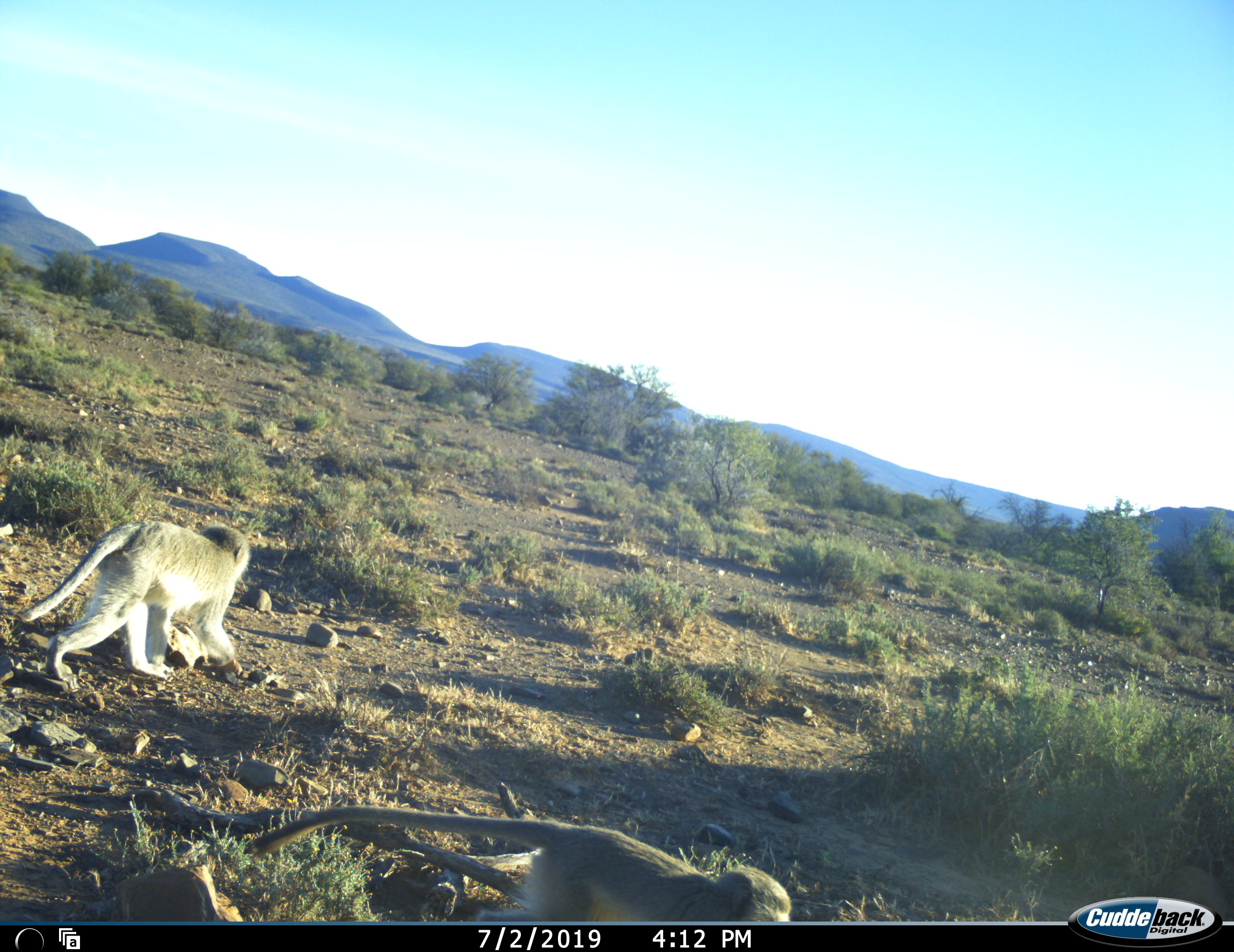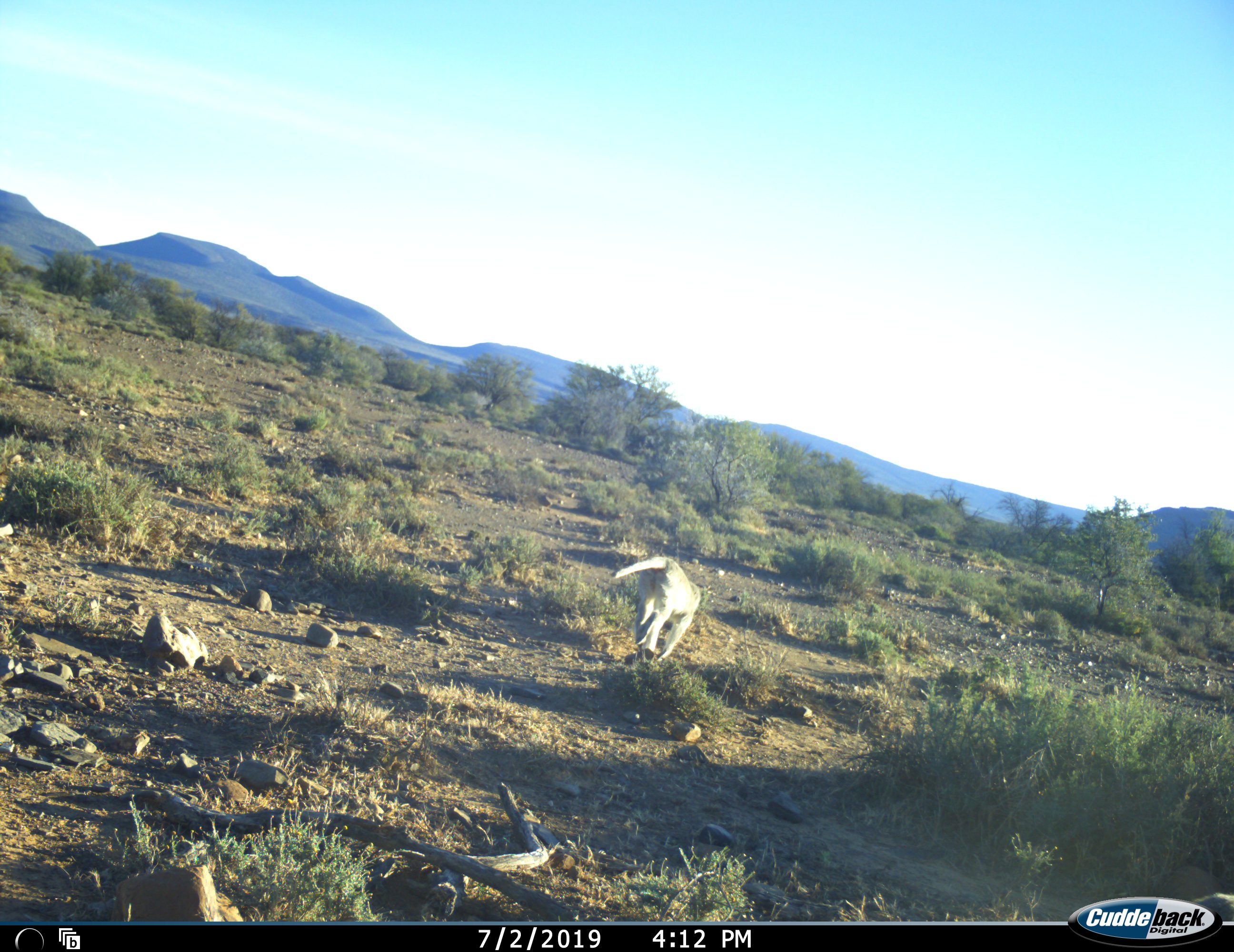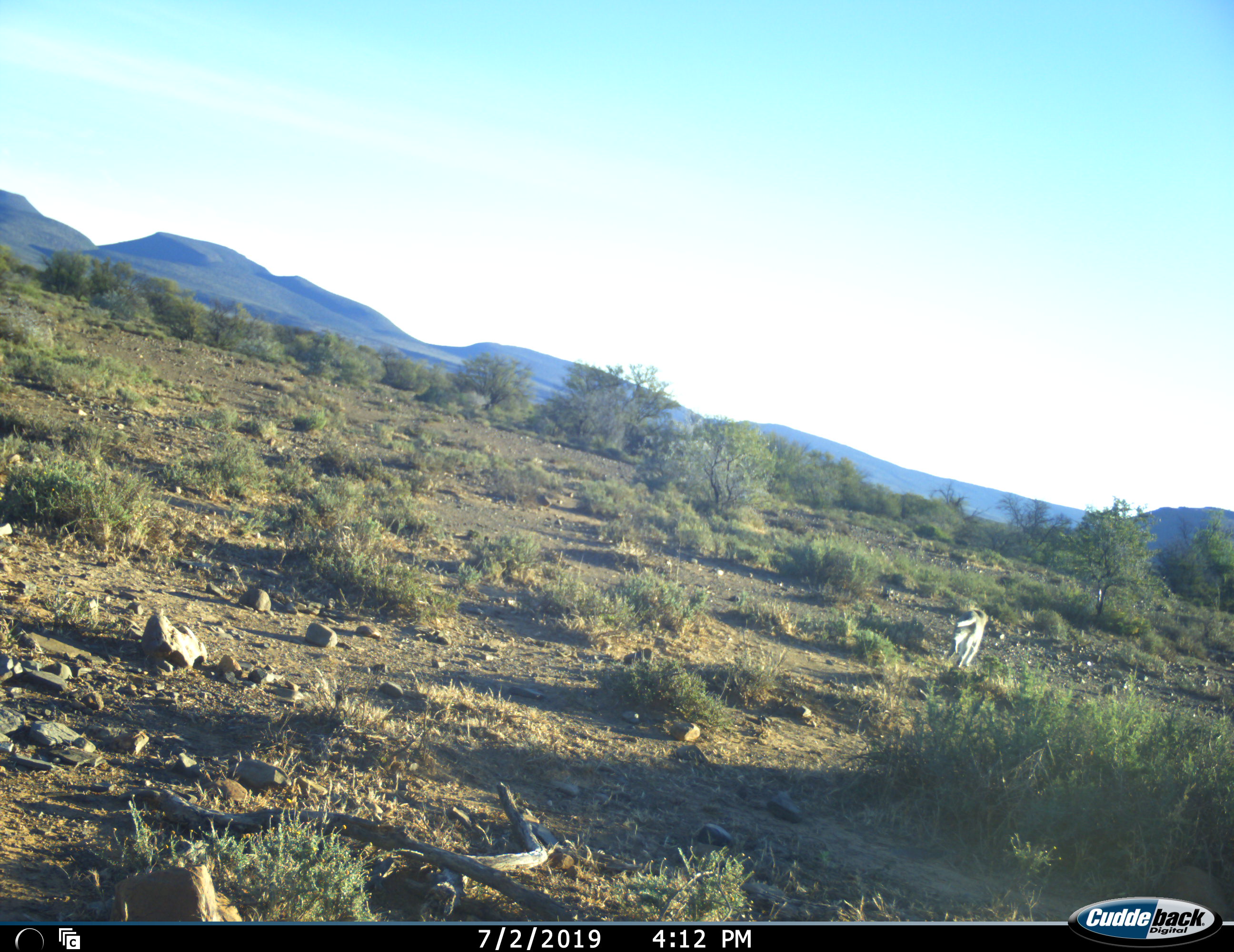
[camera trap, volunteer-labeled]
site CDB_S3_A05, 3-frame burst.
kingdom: Animalia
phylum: Chordata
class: Mammalia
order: Primates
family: Cercopithecidae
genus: Chlorocebus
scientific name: Chlorocebus pygerythrus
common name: vervet monkey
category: monkeyvervet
Monkeyvervet (vervet monkey) (Chlorocebus pygerythrus), count 2. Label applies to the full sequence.